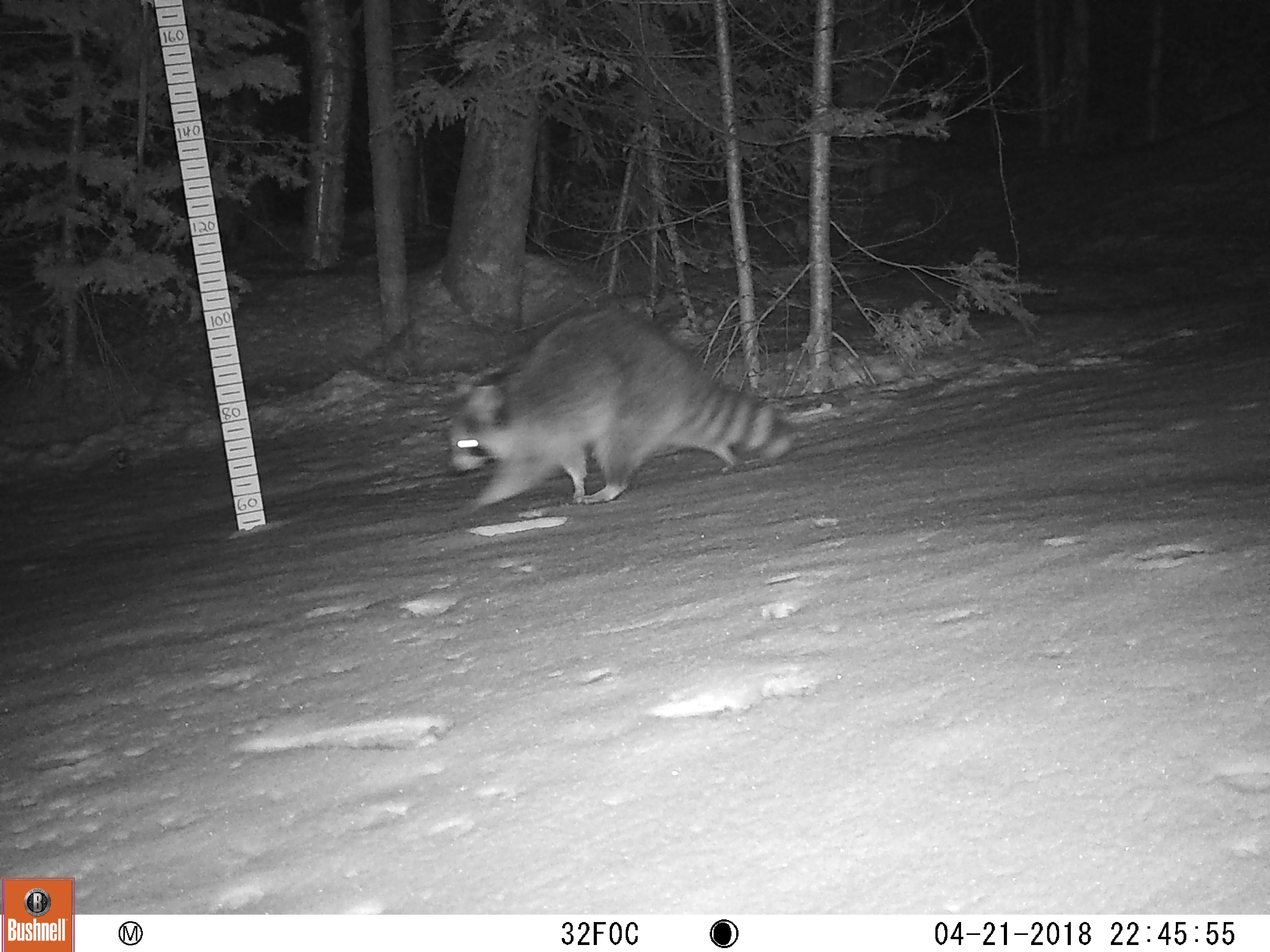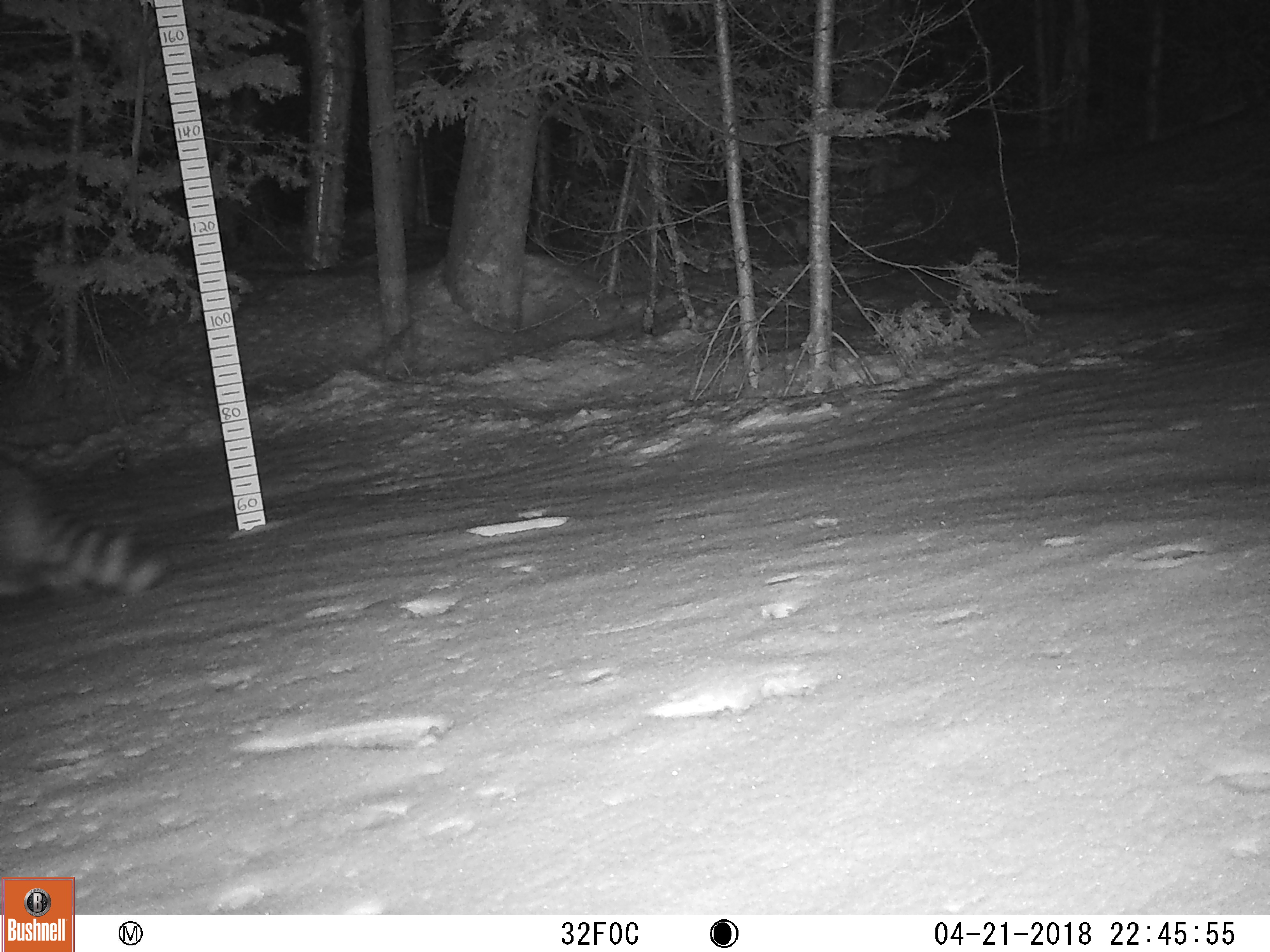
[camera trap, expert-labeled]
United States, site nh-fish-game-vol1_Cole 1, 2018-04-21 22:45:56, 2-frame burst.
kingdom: Animalia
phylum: Chordata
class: Mammalia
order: Carnivora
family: Procyonidae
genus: Procyon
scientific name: Procyon lotor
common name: raccoon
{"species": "raccoon (Procyon lotor)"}